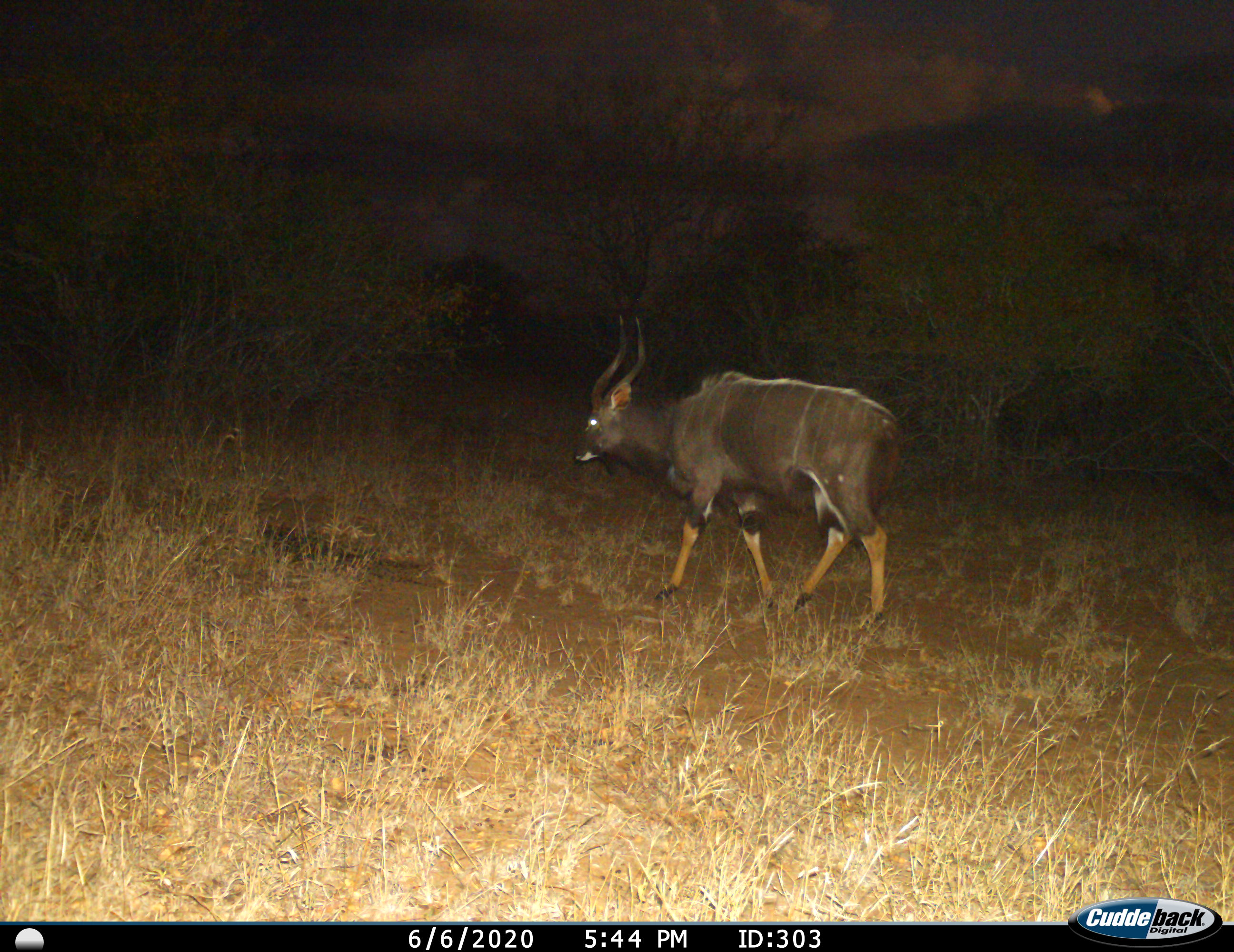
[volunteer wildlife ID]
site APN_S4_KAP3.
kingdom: Animalia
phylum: Chordata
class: Mammalia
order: Artiodactyla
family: Bovidae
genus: Tragelaphus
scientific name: Tragelaphus angasii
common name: nyala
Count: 1.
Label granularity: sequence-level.